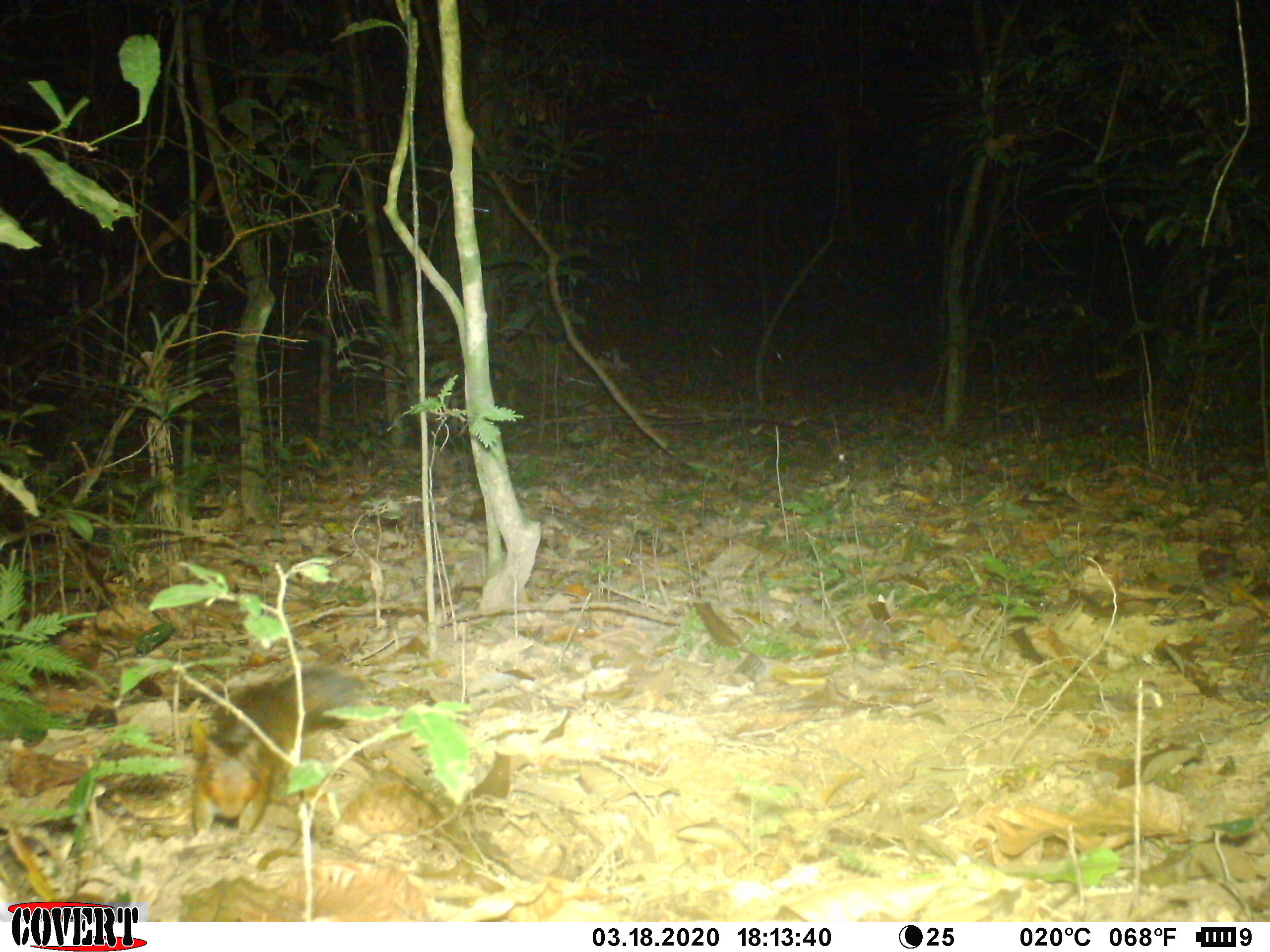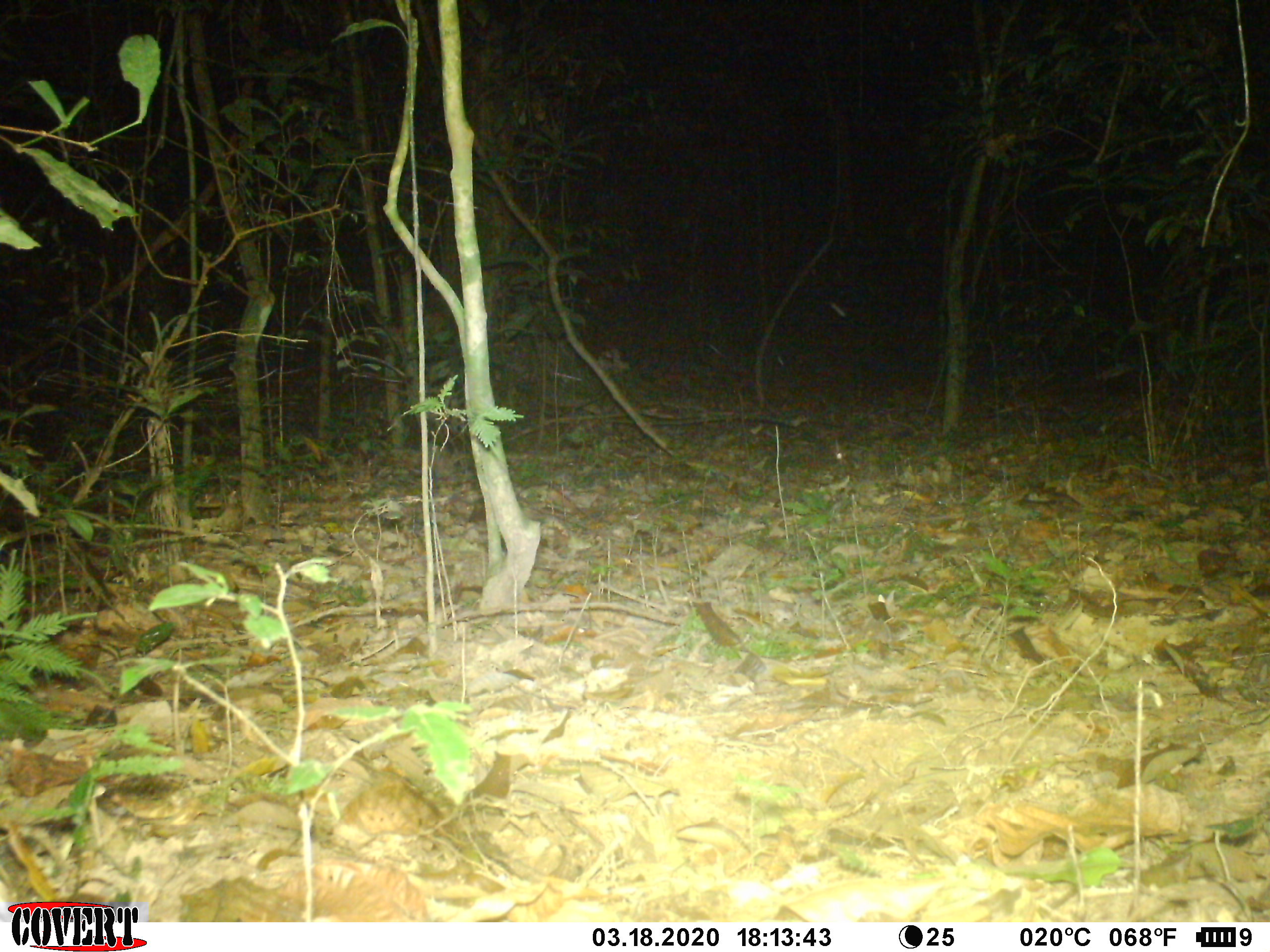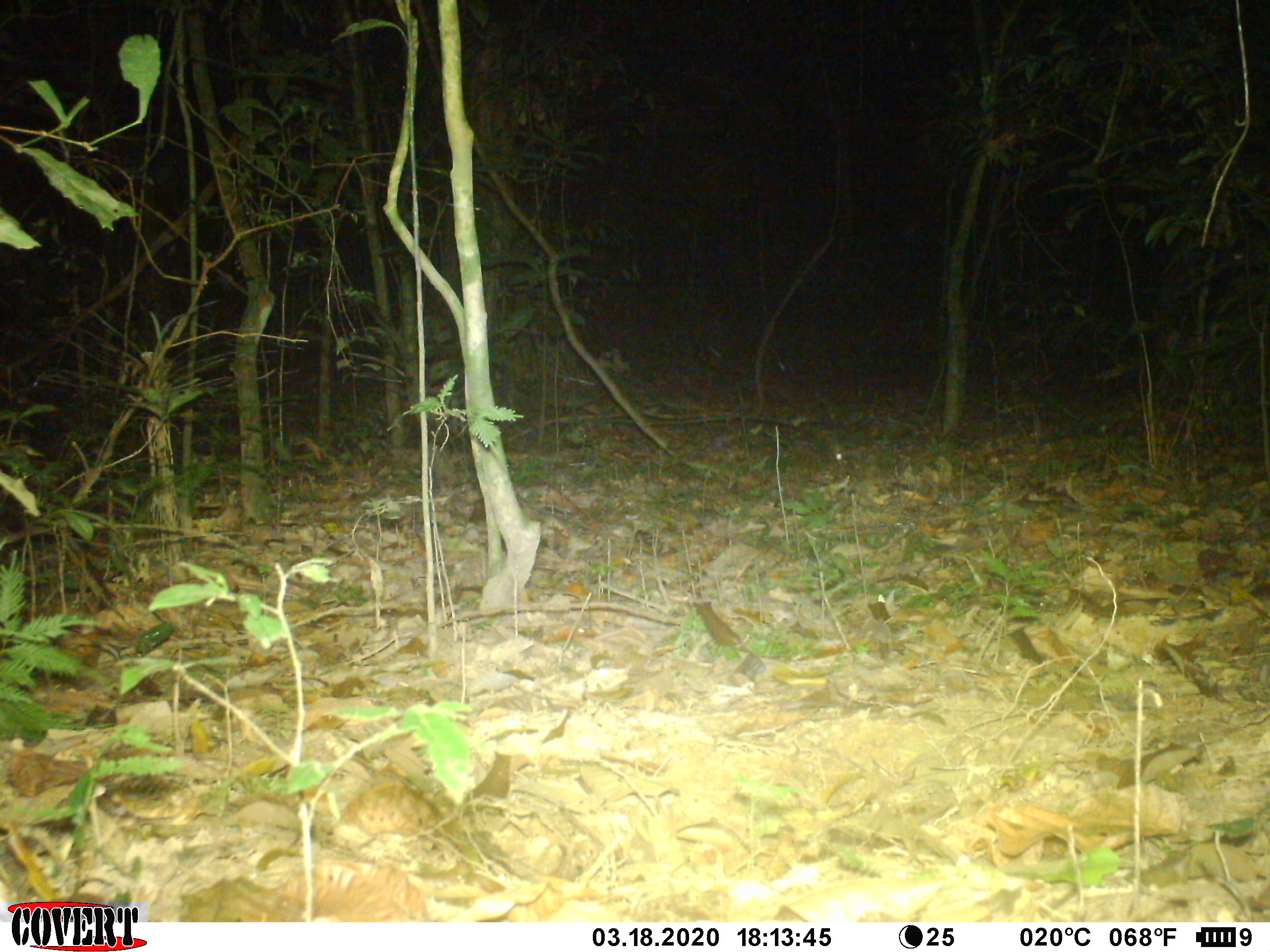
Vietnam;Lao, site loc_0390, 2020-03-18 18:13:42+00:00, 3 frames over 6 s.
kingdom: Animalia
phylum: Chordata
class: Mammalia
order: Rodentia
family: Sciuridae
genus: Dremomys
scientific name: Dremomys rufigenis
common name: red-cheeked squirrel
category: red cheeked squirrel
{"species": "red cheeked squirrel (red-cheeked squirrel) (Dremomys rufigenis)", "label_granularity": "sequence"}